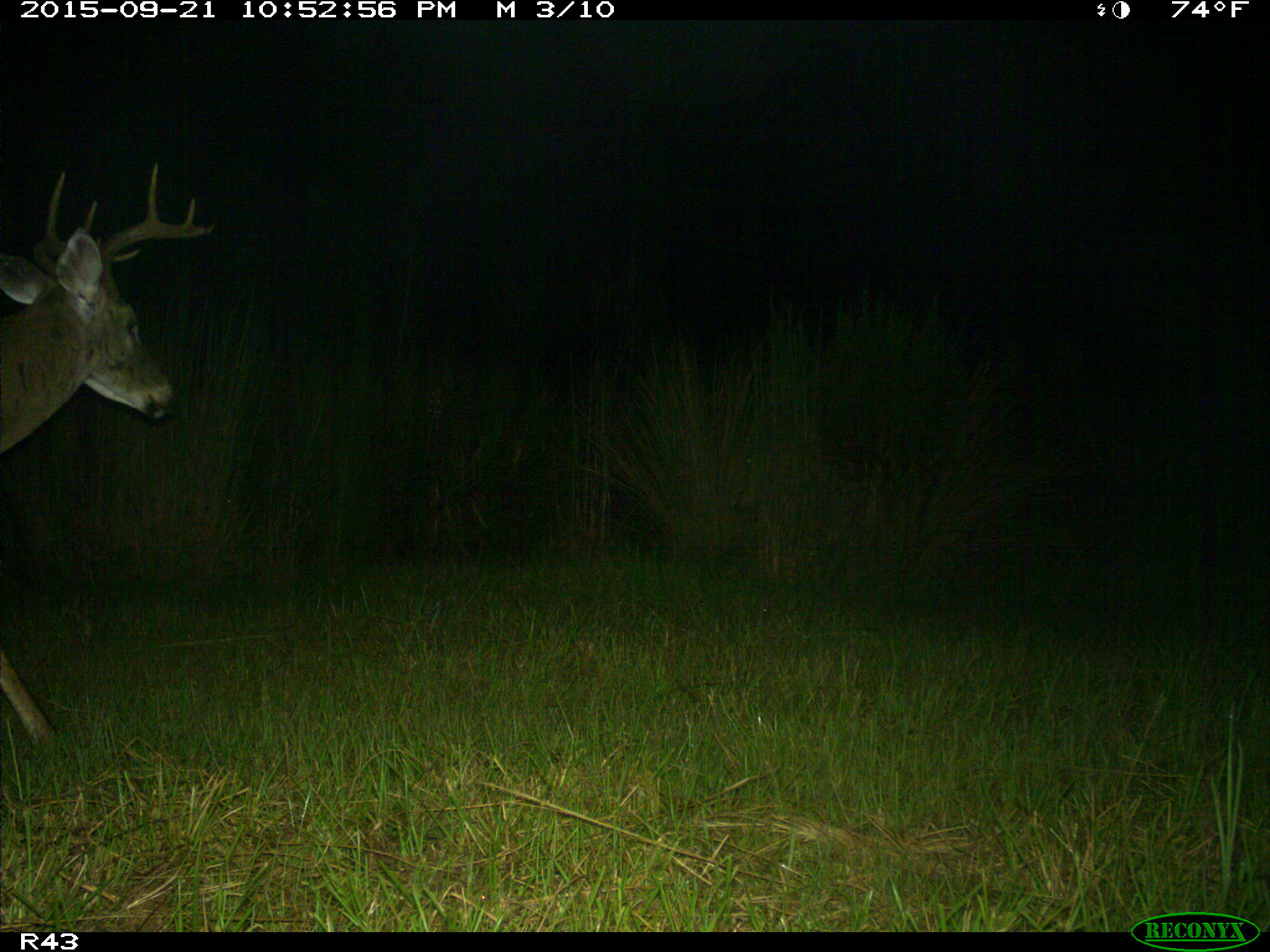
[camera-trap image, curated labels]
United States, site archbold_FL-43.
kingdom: Animalia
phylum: Chordata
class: Mammalia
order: Artiodactyla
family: Cervidae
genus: Odocoileus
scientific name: Odocoileus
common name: deer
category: unidentified deer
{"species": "unidentified deer (deer) (Odocoileus)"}